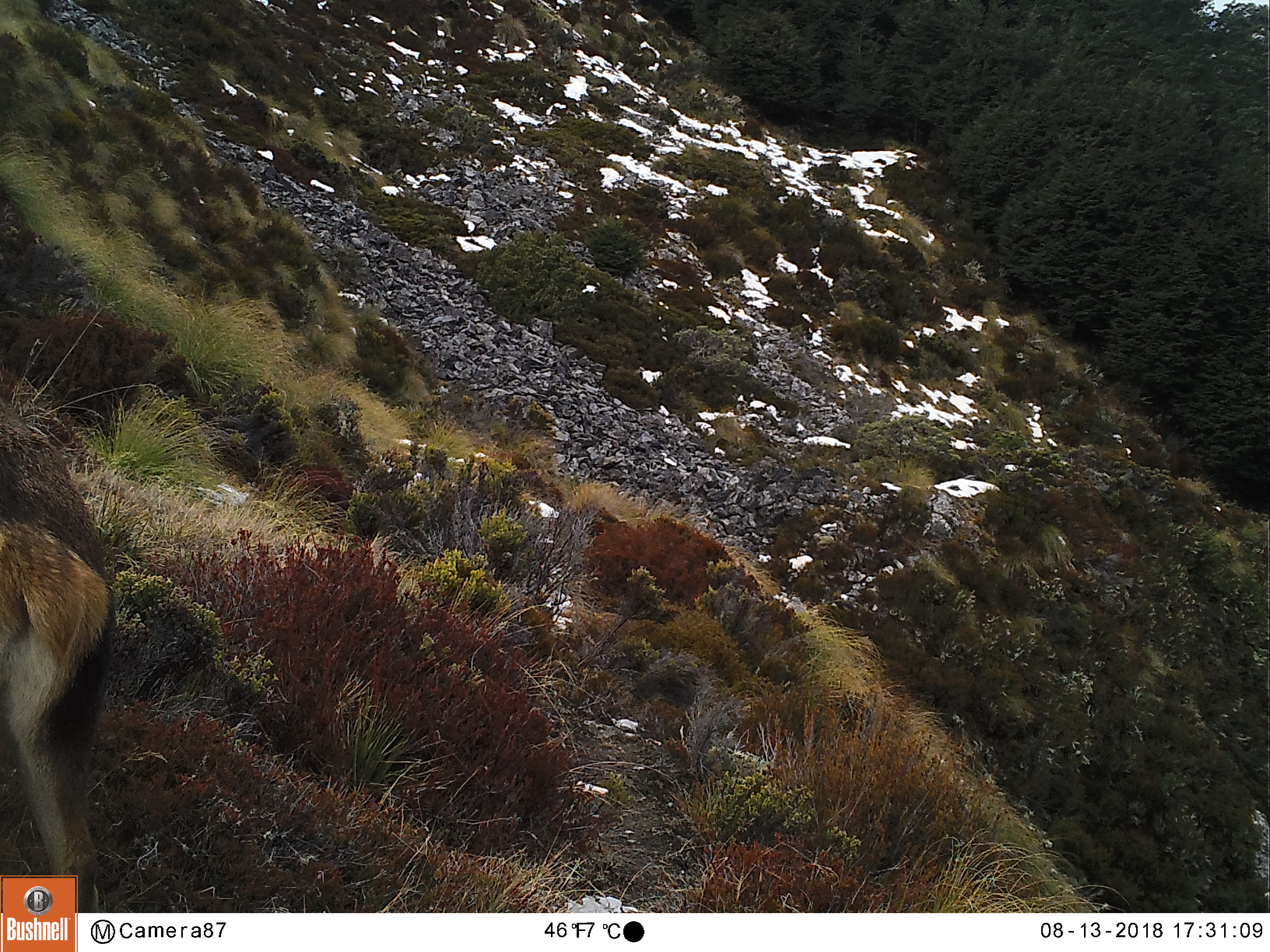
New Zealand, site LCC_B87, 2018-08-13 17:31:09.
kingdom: Animalia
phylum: Chordata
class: Mammalia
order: Artiodactyla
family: Cervidae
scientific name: Cervidae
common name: deer